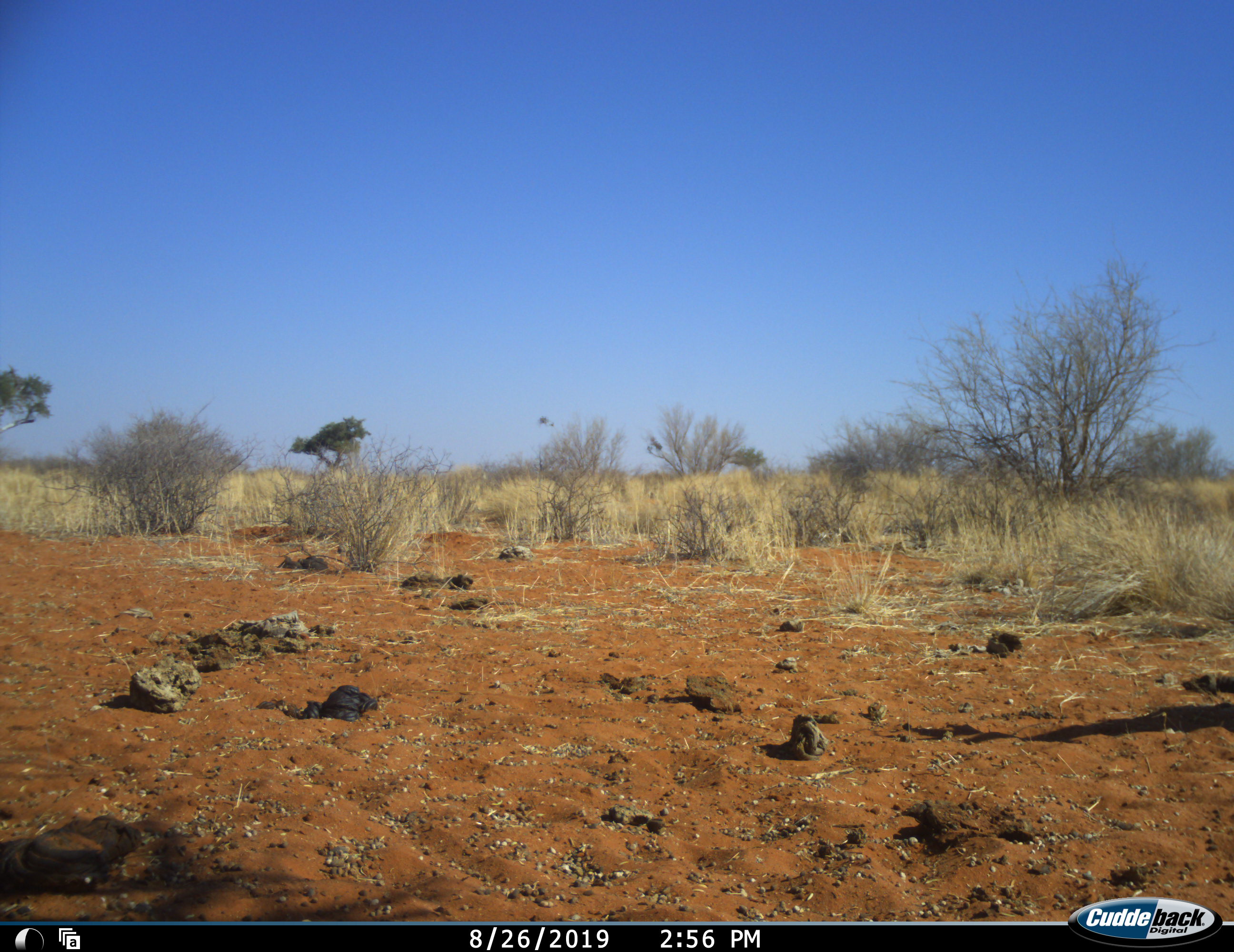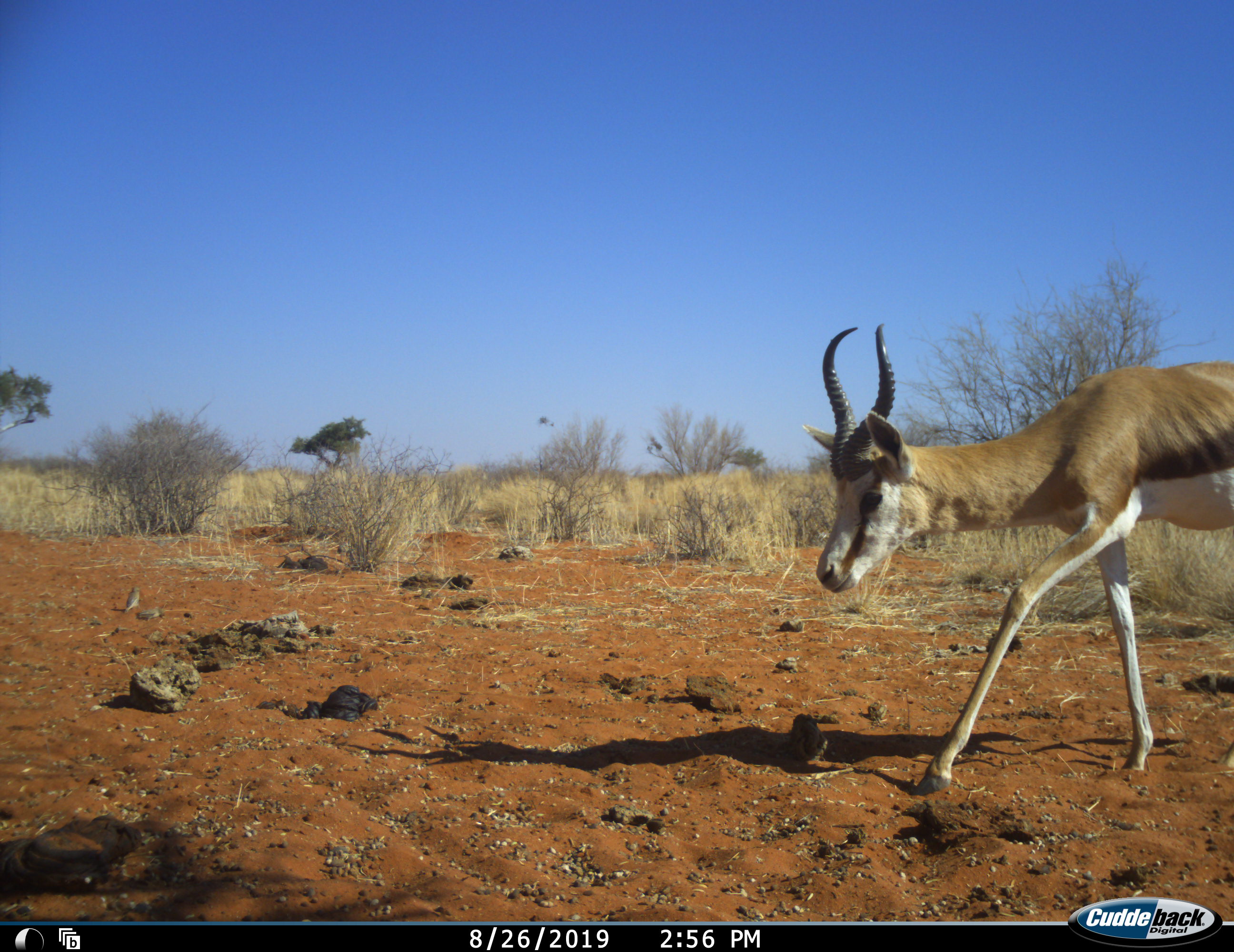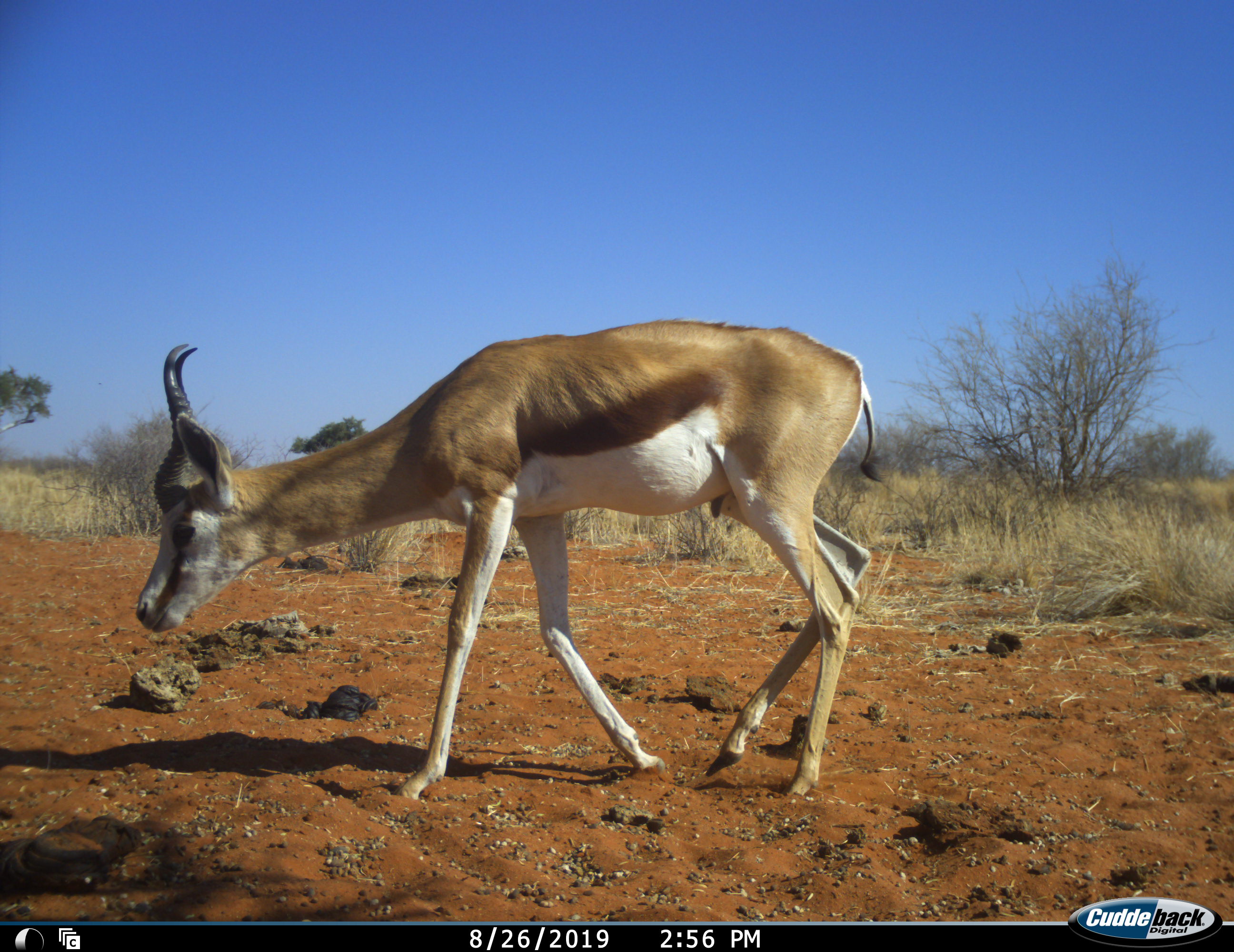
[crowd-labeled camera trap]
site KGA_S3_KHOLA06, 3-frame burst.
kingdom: Animalia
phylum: Chordata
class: Mammalia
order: Artiodactyla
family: Bovidae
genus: Antidorcas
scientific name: Antidorcas marsupialis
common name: springbok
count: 1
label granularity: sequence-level